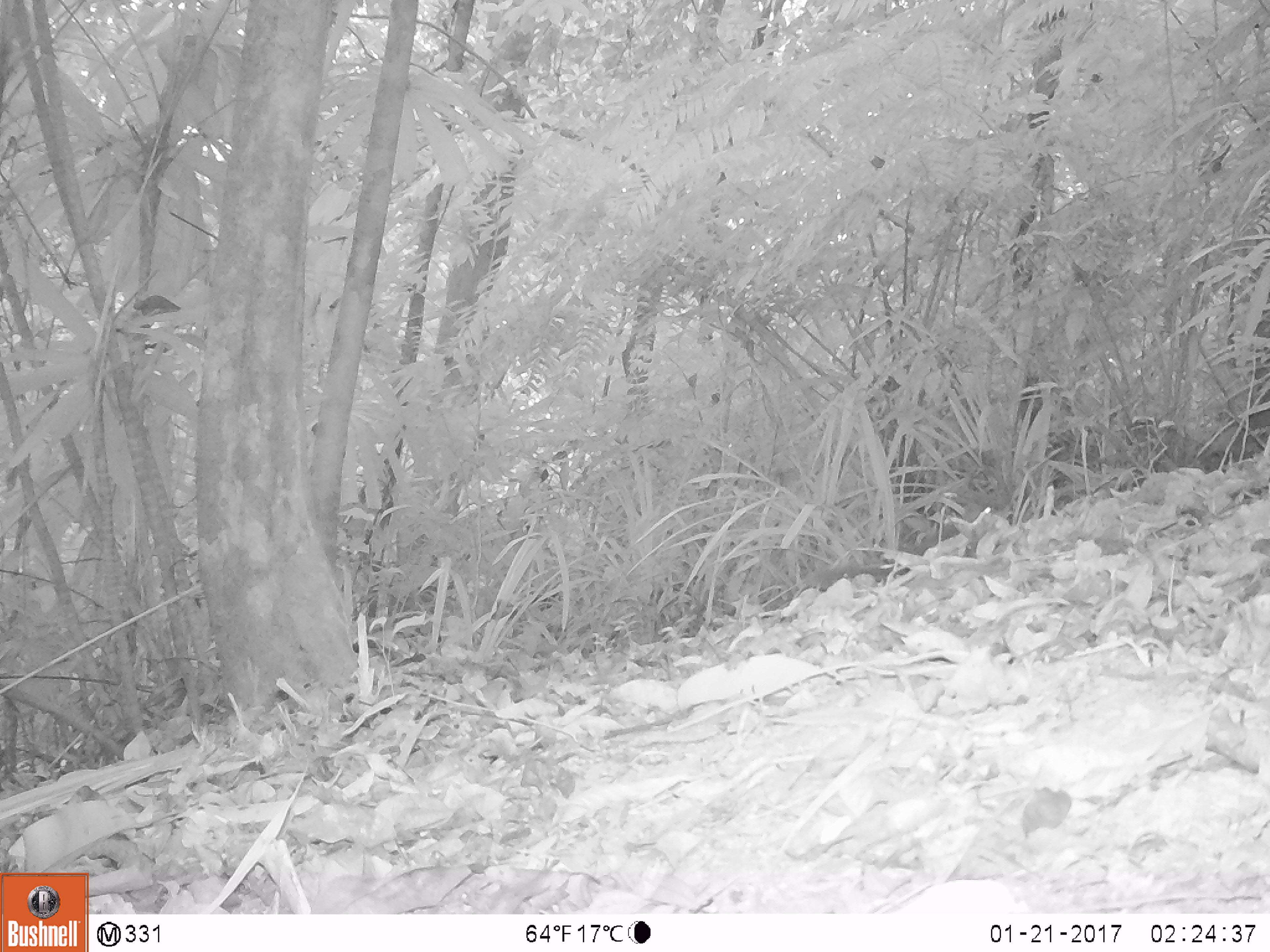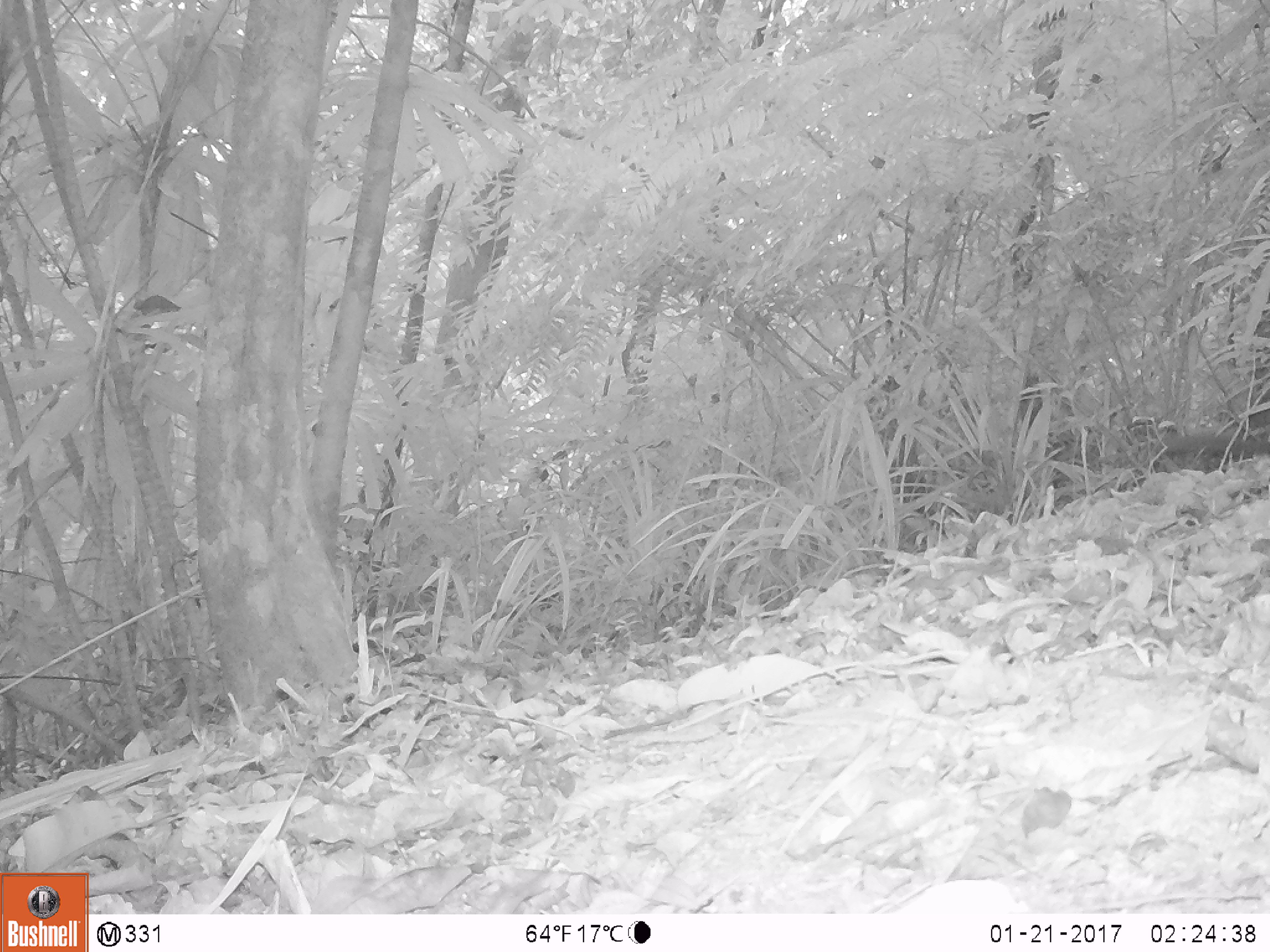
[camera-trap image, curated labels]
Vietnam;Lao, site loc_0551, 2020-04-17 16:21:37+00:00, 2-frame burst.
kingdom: Animalia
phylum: Chordata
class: Mammalia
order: Scandentia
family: Tupaiidae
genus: Tupaia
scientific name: Tupaia belangeri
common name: northern treeshrew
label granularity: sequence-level